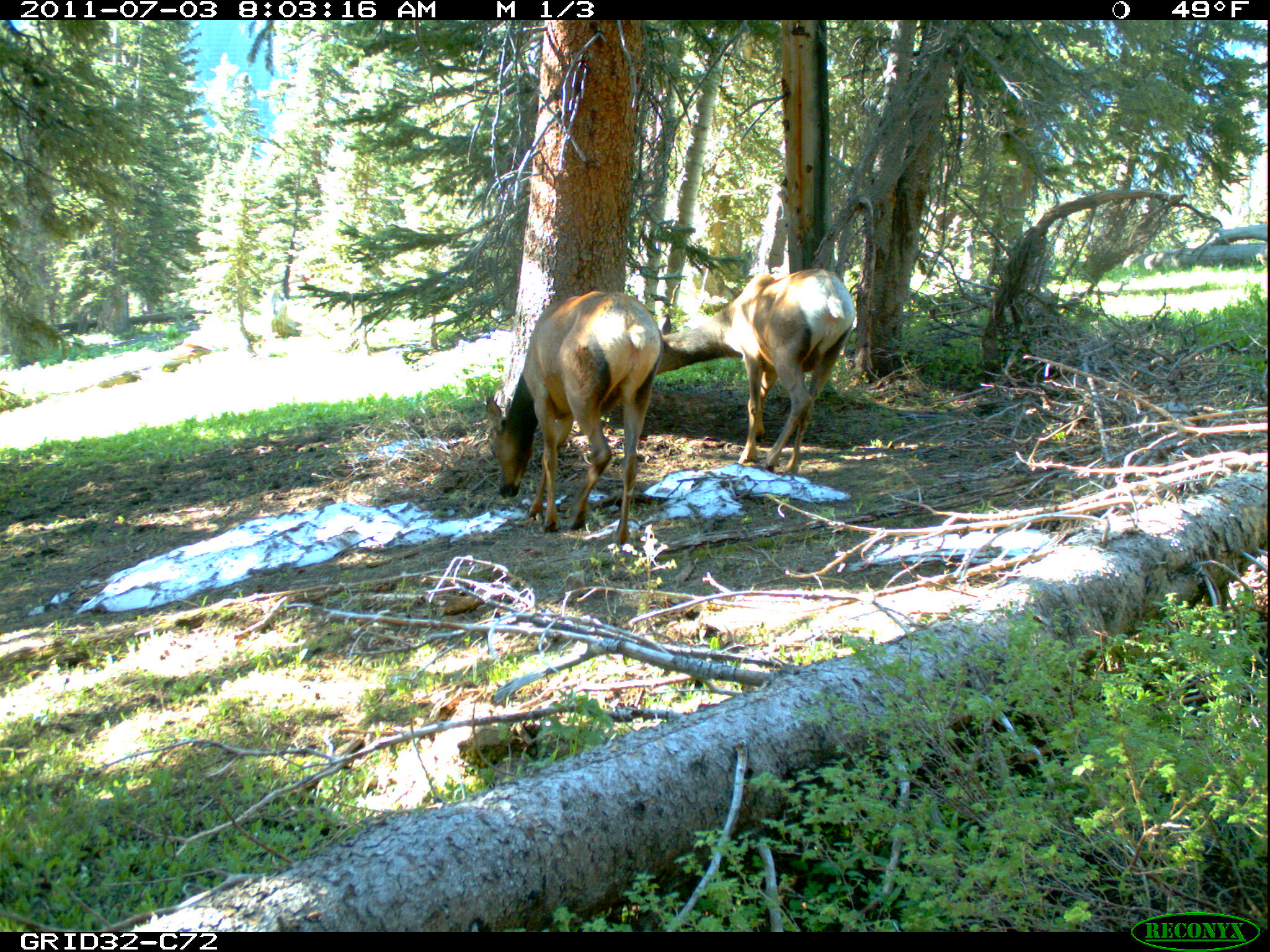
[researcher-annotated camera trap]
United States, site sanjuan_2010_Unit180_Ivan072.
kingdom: Animalia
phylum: Chordata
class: Mammalia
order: Artiodactyla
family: Cervidae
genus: Cervus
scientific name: Cervus elaphus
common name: red deer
Cervus elaphus (red deer).